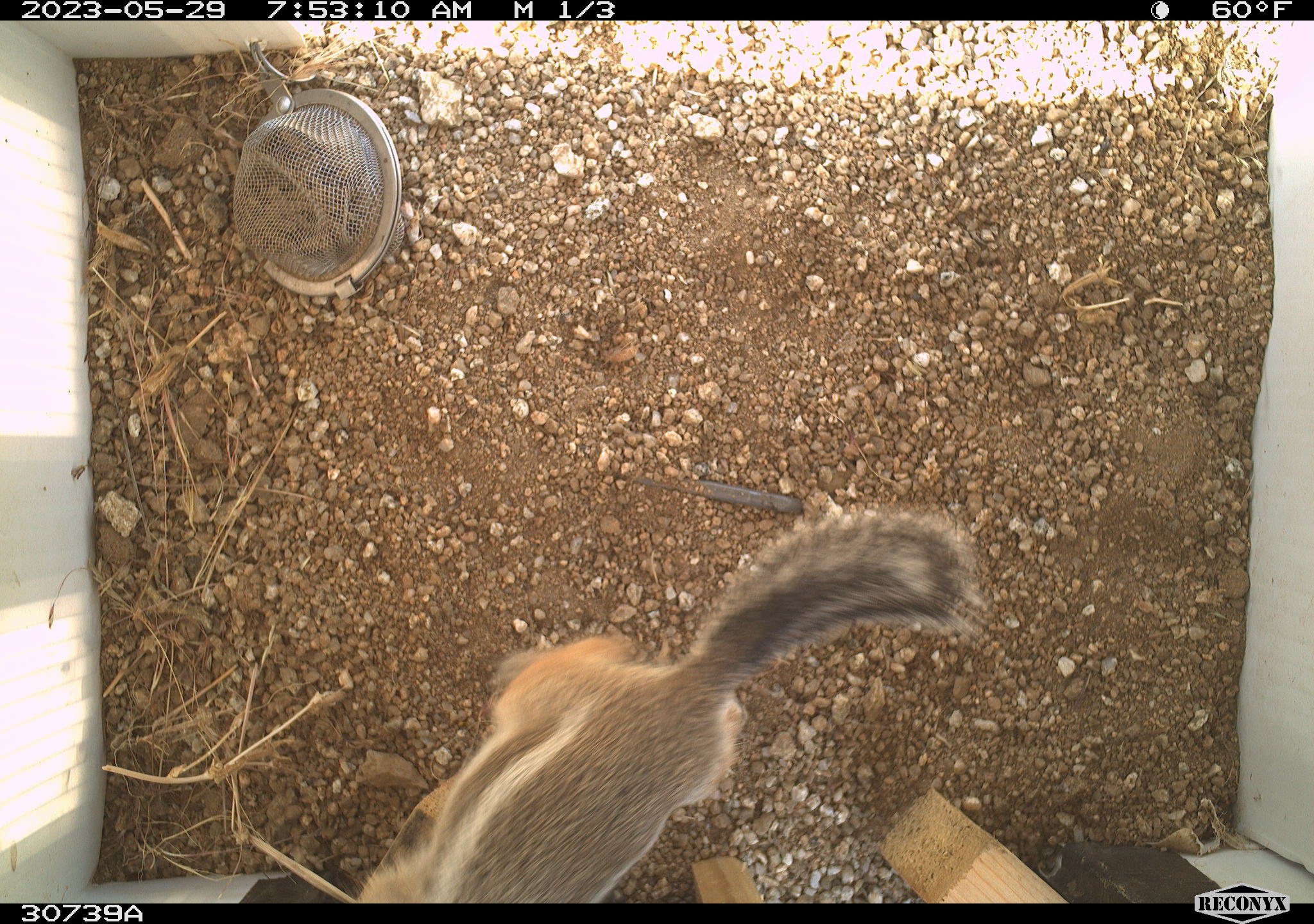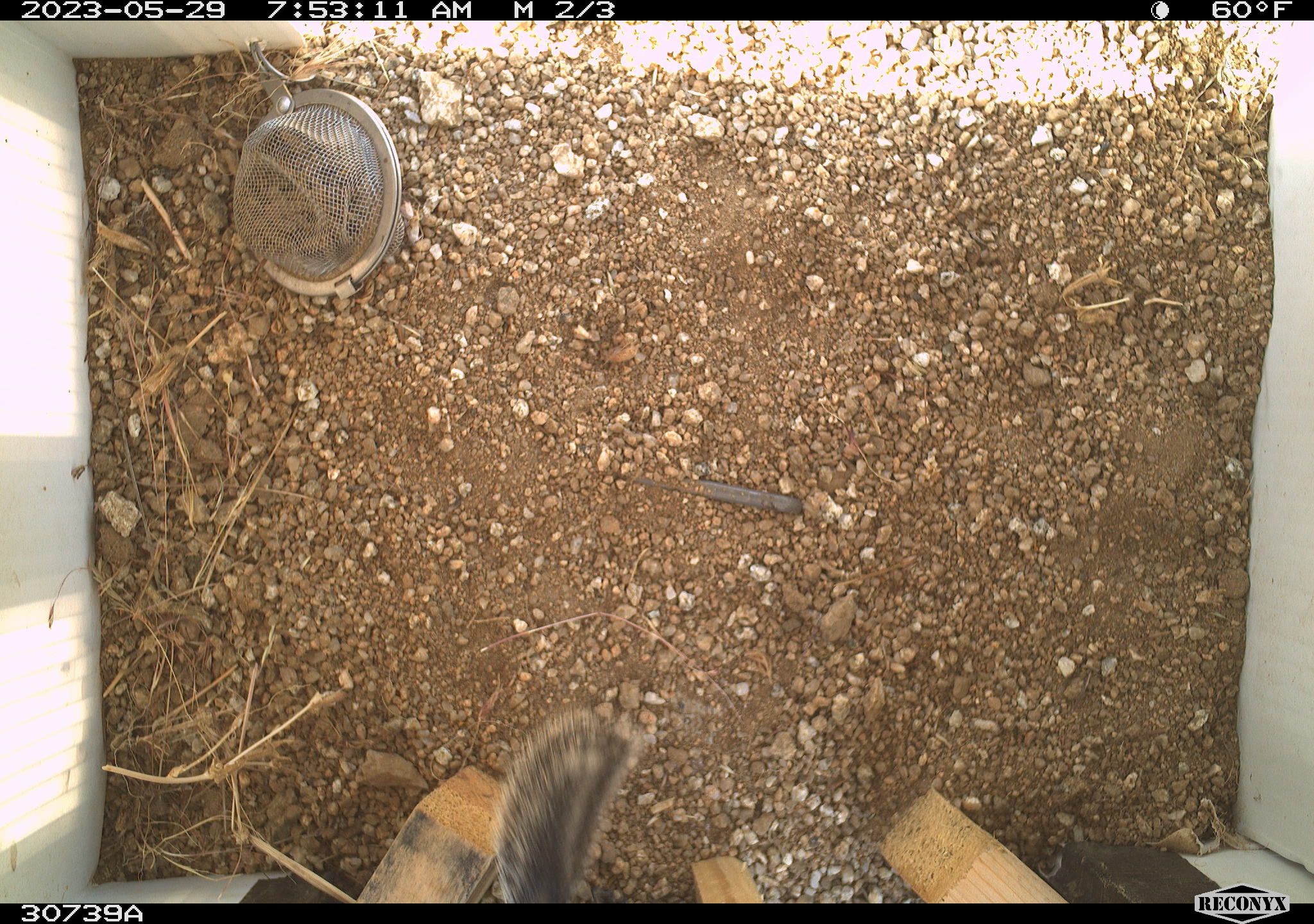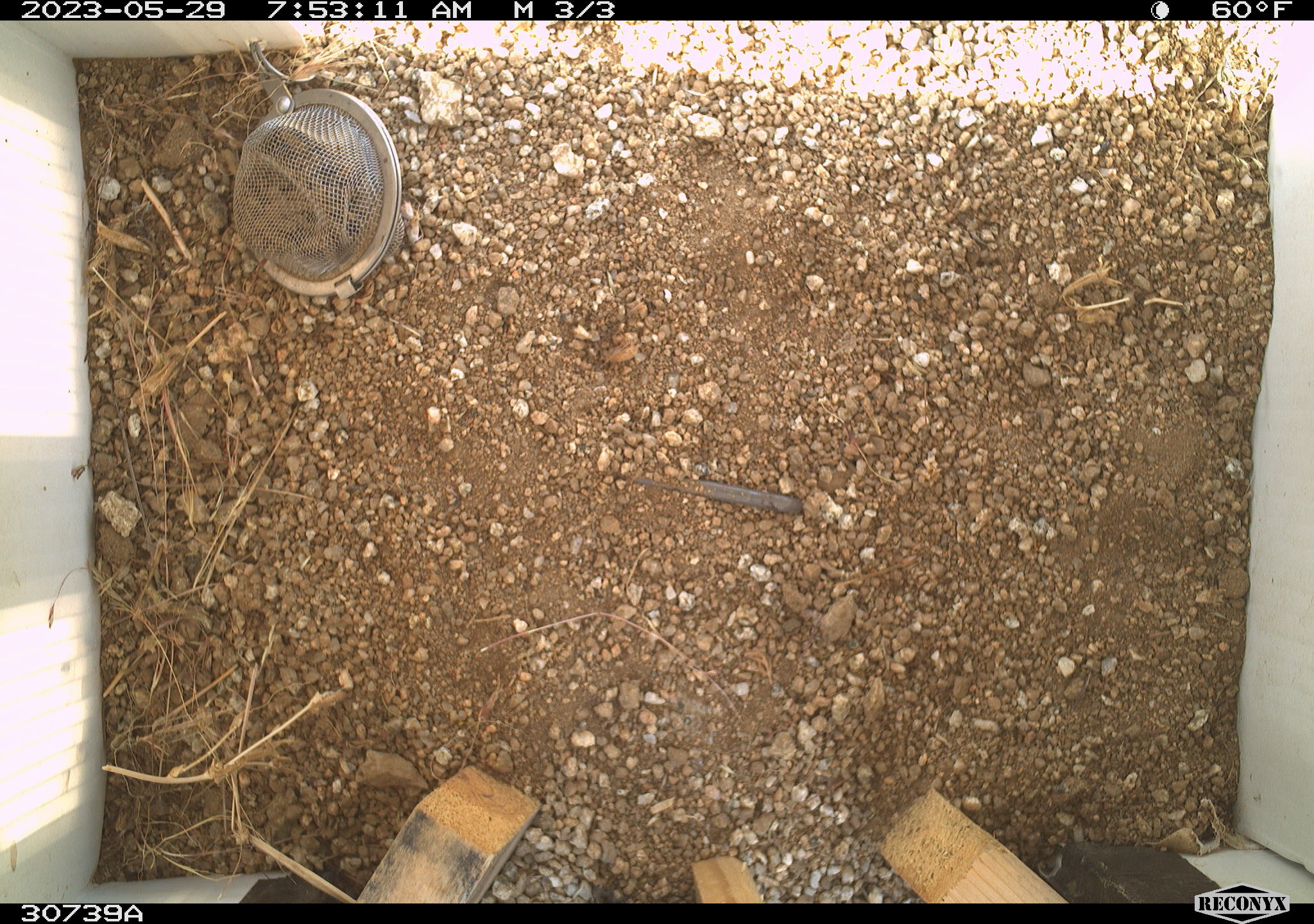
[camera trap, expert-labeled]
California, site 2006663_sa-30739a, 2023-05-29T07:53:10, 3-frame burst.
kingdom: Animalia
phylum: Chordata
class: Mammalia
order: Rodentia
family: Sciuridae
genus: Ammospermophilus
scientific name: Ammospermophilus leucurus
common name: white-tailed antelope squirrel